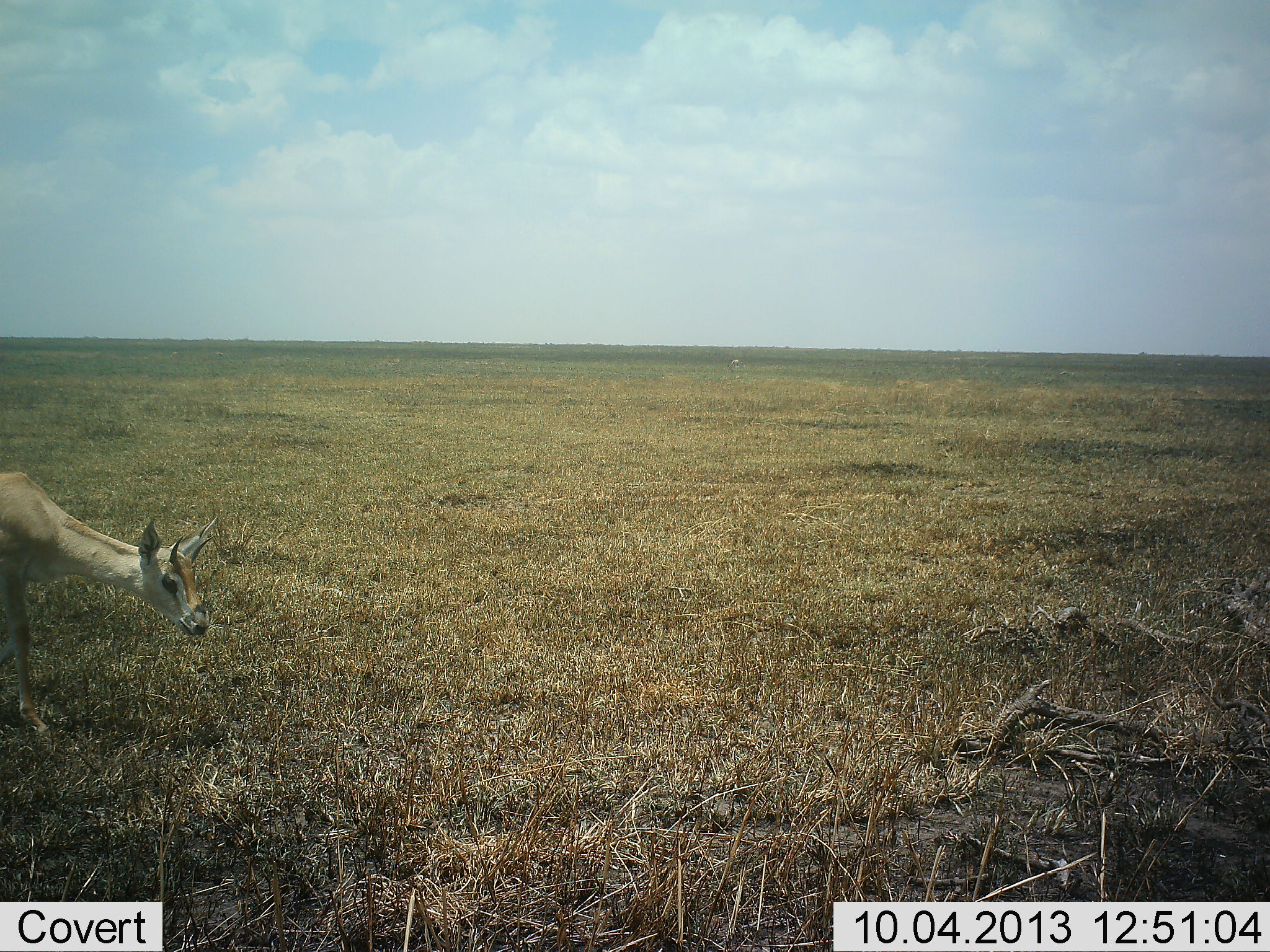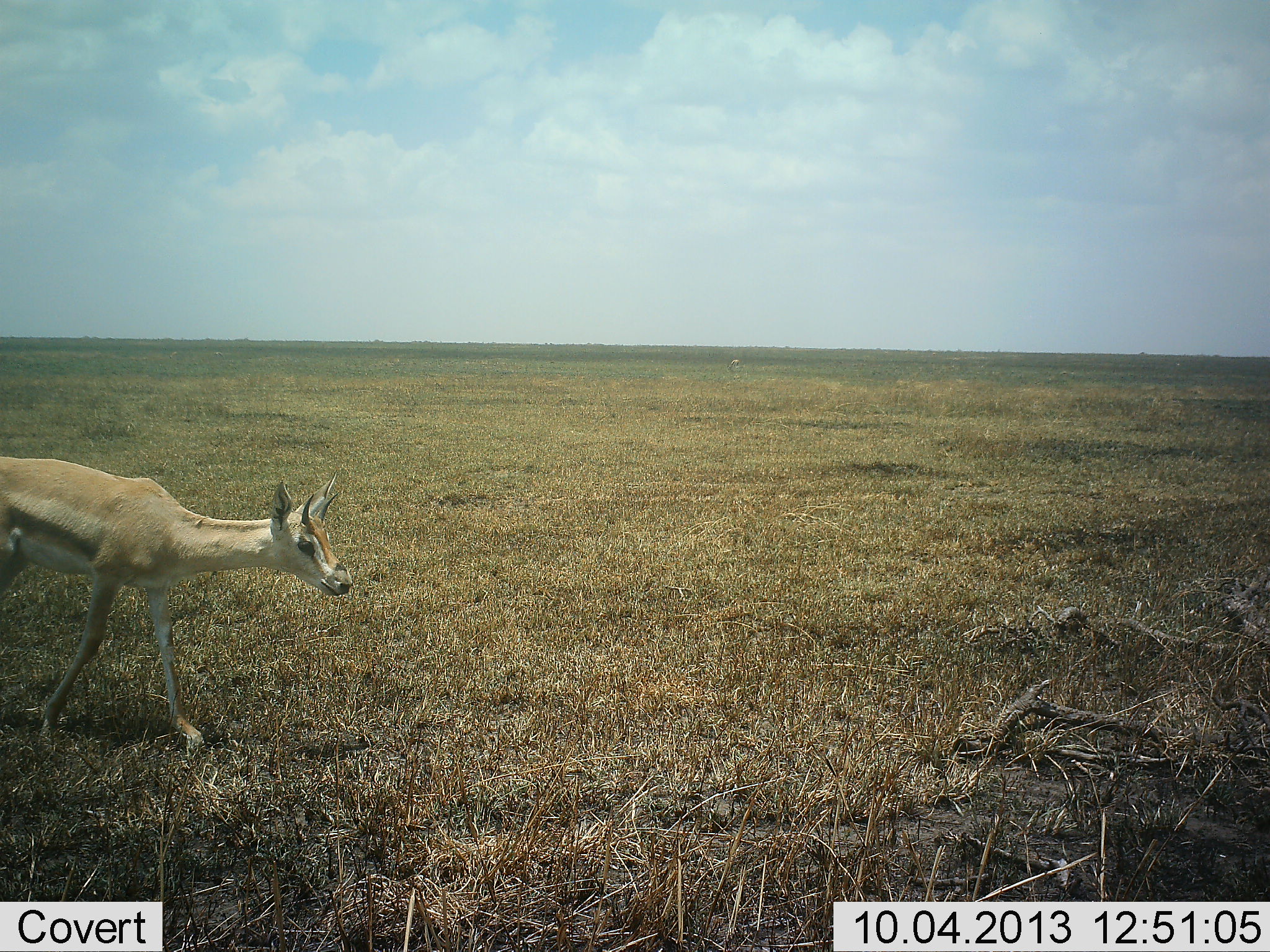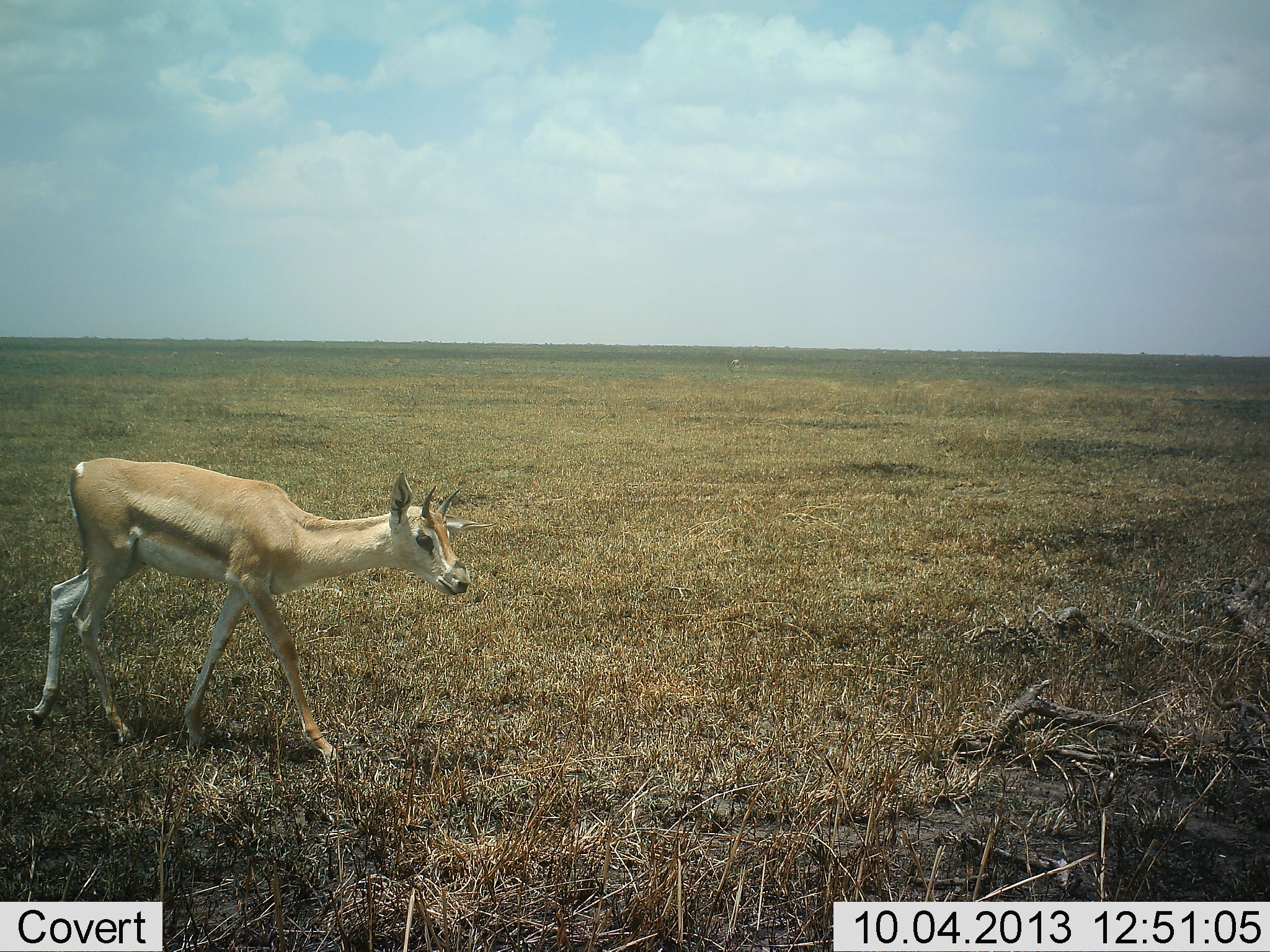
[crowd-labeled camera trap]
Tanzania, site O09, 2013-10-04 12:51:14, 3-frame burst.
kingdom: Animalia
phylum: Chordata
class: Mammalia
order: Artiodactyla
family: Bovidae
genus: Nanger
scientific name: Nanger granti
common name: grant's gazelle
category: gazellegrants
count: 1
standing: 13%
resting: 0%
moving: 96%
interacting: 0%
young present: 22%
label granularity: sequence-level